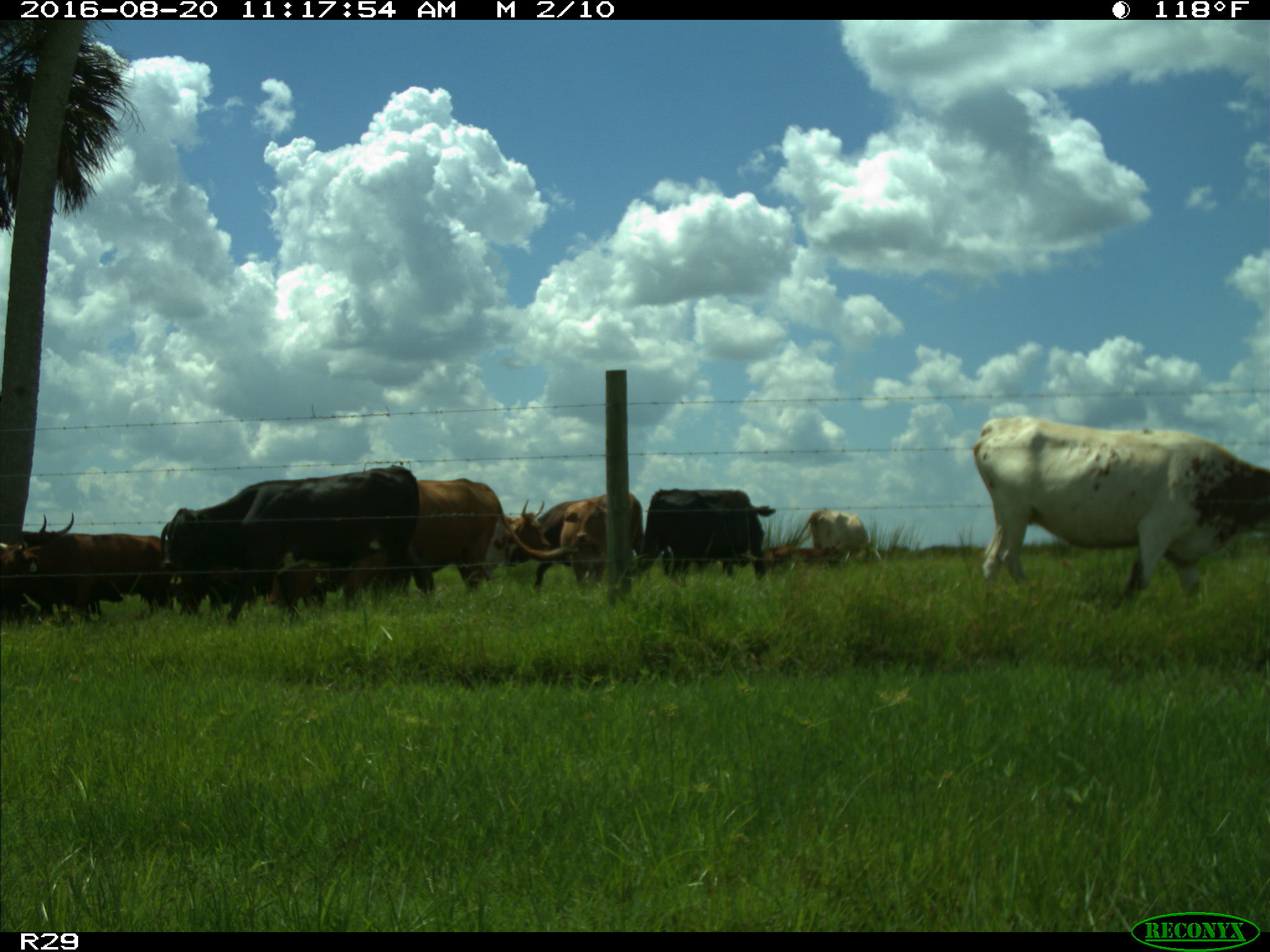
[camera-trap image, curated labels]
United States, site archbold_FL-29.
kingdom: Animalia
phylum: Chordata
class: Mammalia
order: Artiodactyla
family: Bovidae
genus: Bos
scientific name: Bos taurus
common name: domestic cow